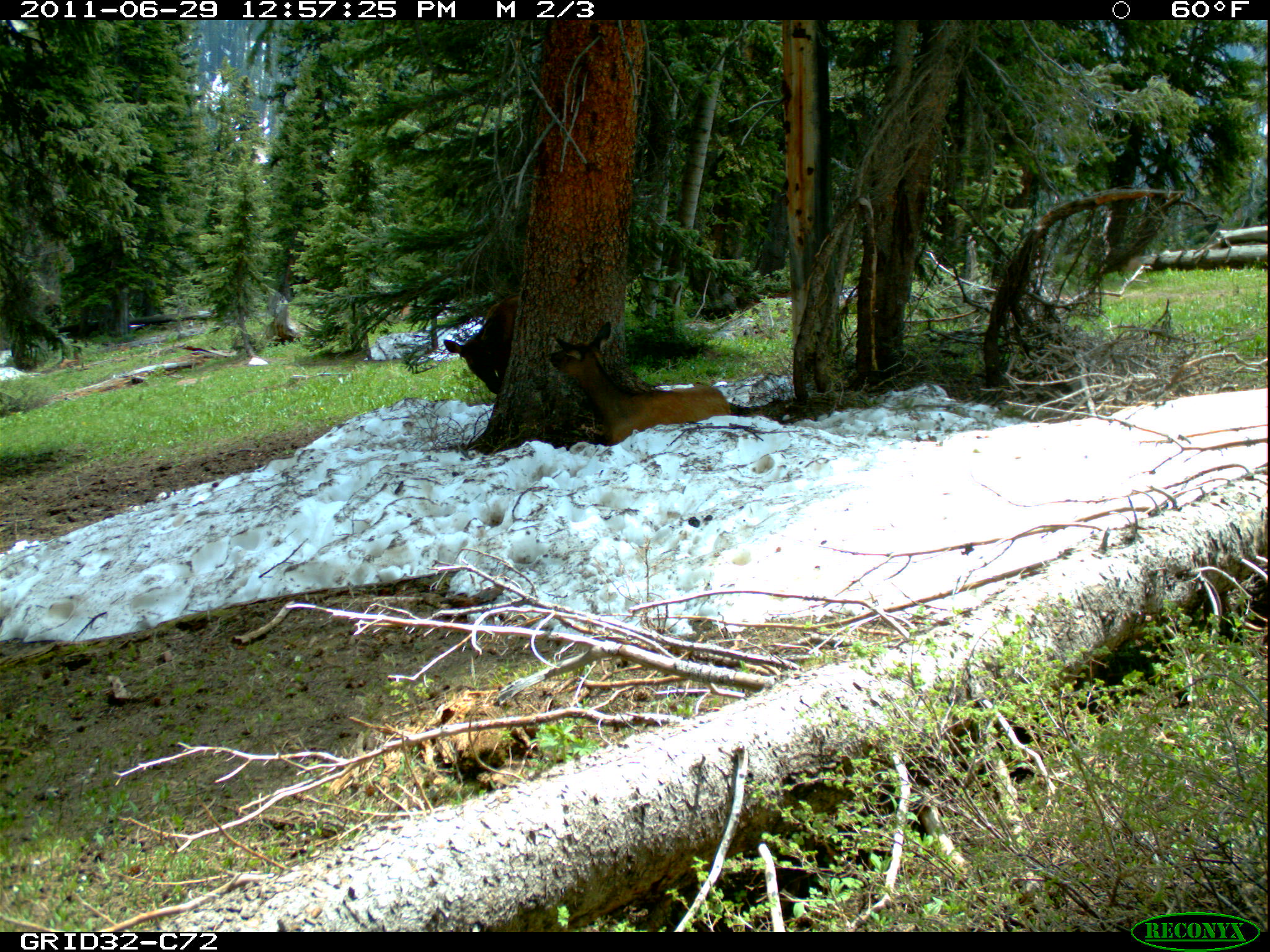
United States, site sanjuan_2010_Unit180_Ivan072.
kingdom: Animalia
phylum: Chordata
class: Mammalia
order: Artiodactyla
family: Cervidae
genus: Cervus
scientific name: Cervus elaphus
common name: red deer